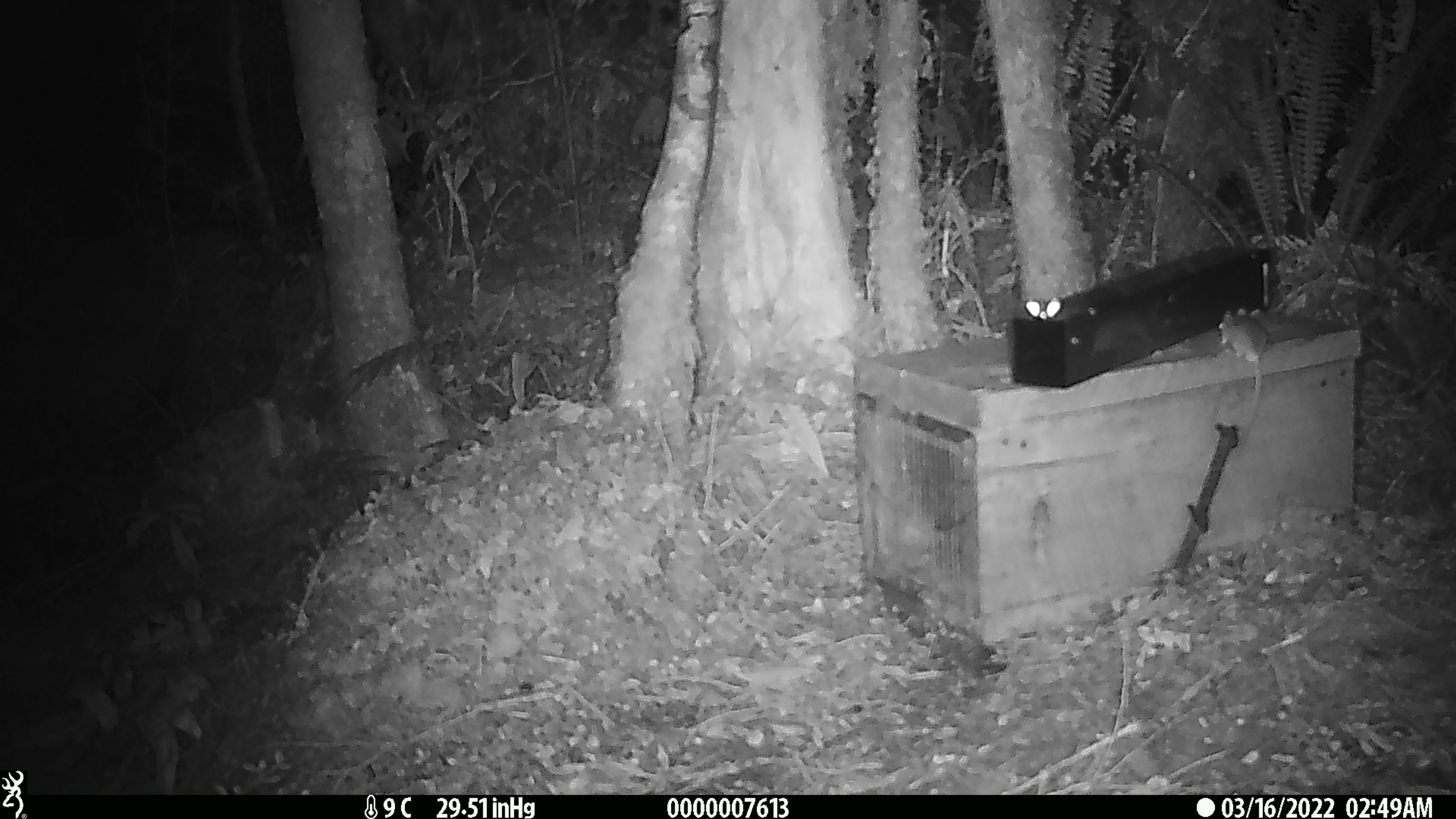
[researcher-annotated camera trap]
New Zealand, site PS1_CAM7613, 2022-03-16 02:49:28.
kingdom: Animalia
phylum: Chordata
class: Mammalia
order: Rodentia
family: Muridae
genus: Mus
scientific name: Mus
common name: mouse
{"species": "mouse (Mus)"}